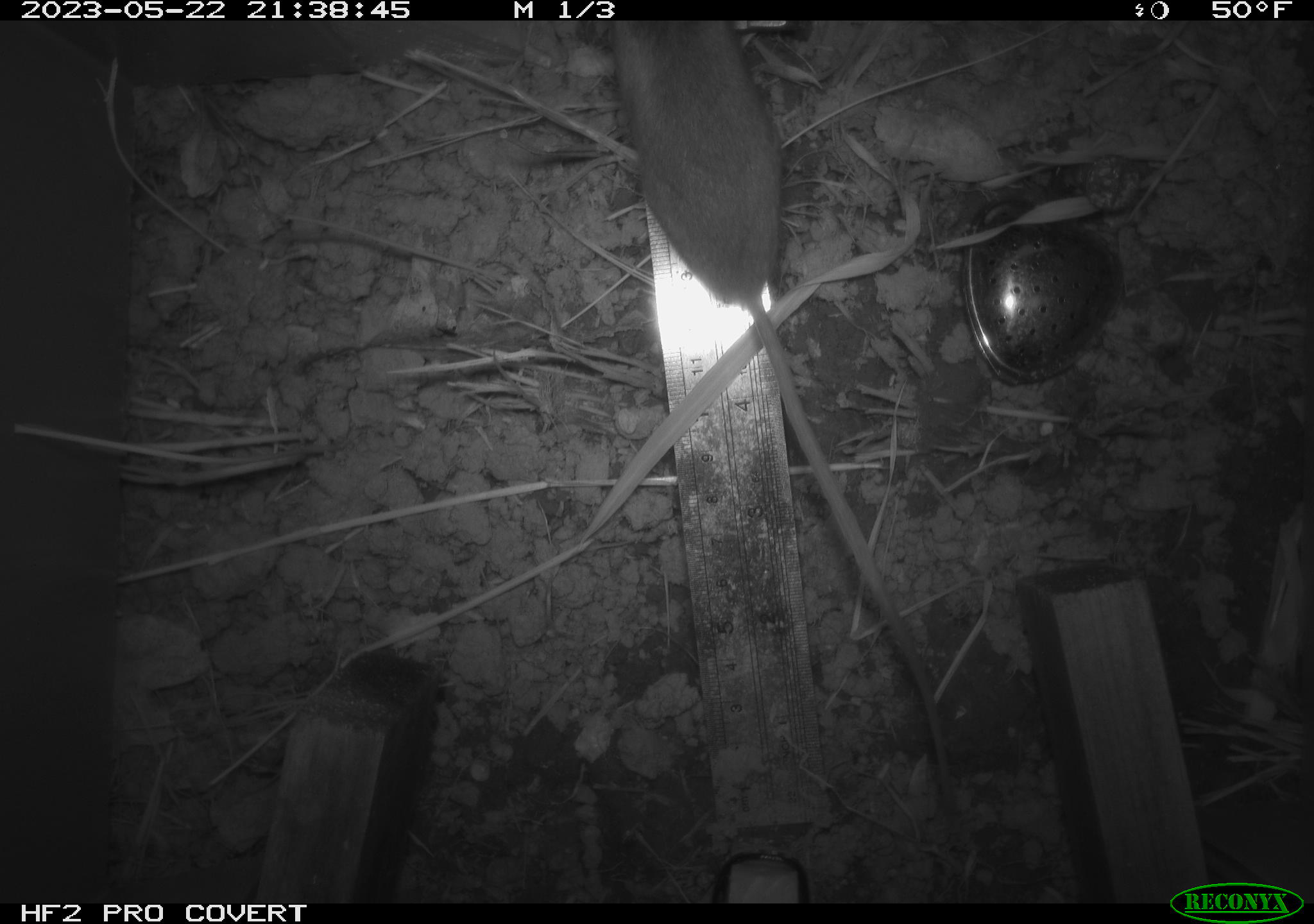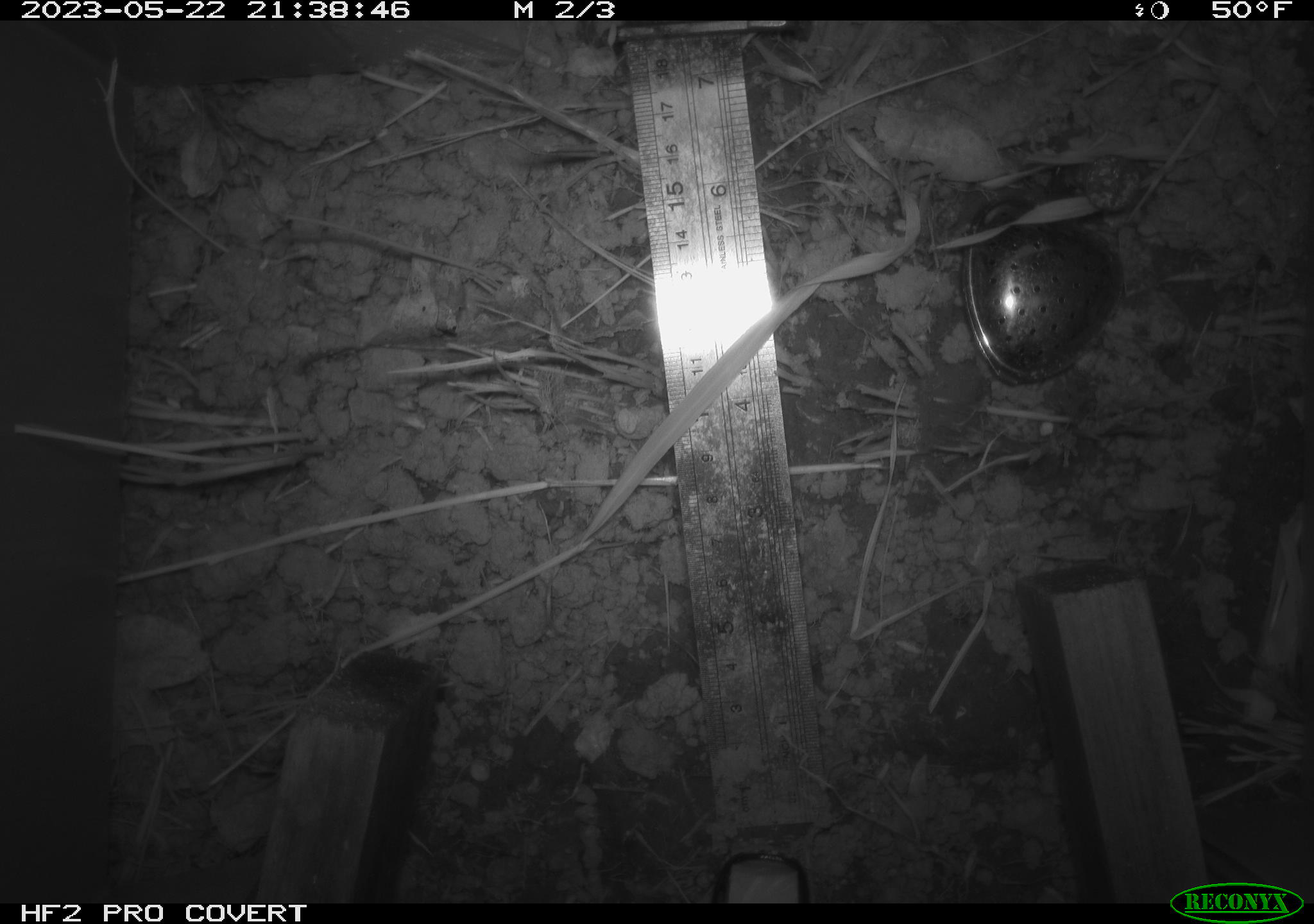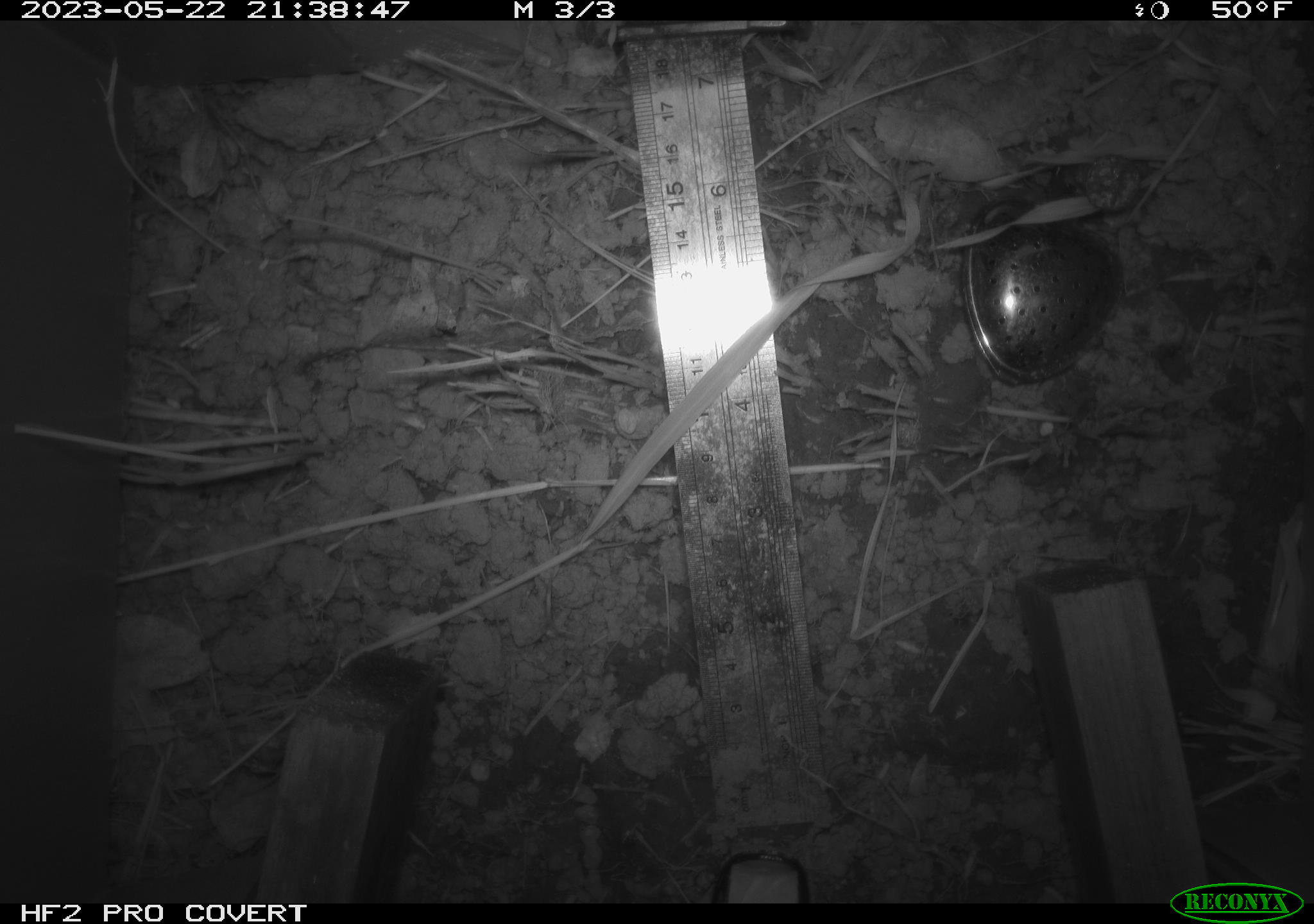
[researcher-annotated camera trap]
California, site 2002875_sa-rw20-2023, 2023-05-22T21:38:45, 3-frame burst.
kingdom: Animalia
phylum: Chordata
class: Mammalia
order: Rodentia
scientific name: Rodentia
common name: rodent